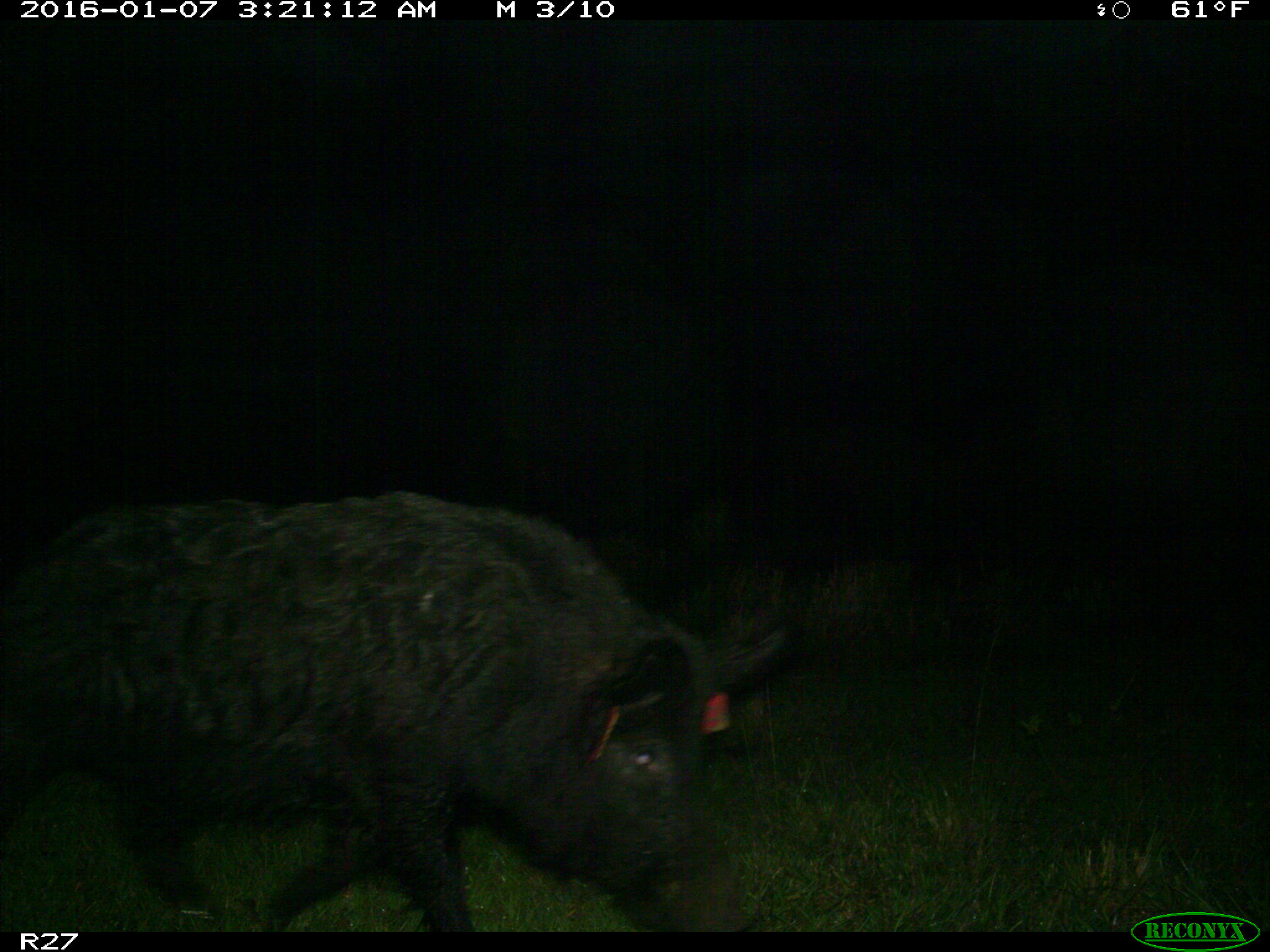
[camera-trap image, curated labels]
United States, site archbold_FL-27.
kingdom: Animalia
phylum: Chordata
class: Mammalia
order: Artiodactyla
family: Suidae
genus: Sus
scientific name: Sus scrofa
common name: wild boar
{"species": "Sus scrofa (wild boar)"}